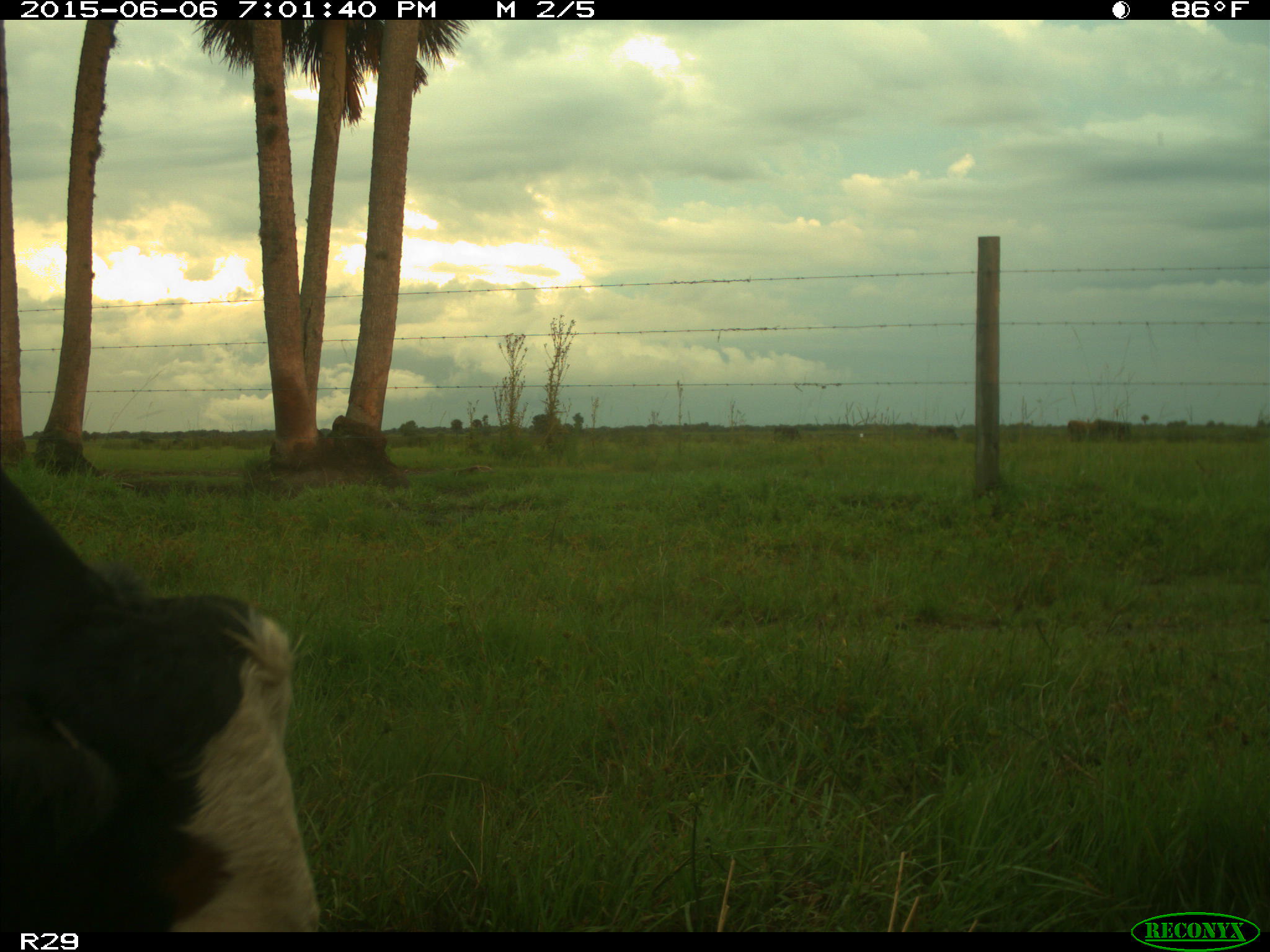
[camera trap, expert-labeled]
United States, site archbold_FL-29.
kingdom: Animalia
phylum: Chordata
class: Mammalia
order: Artiodactyla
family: Bovidae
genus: Bos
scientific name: Bos taurus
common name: domestic cow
Bos taurus (domestic cow).